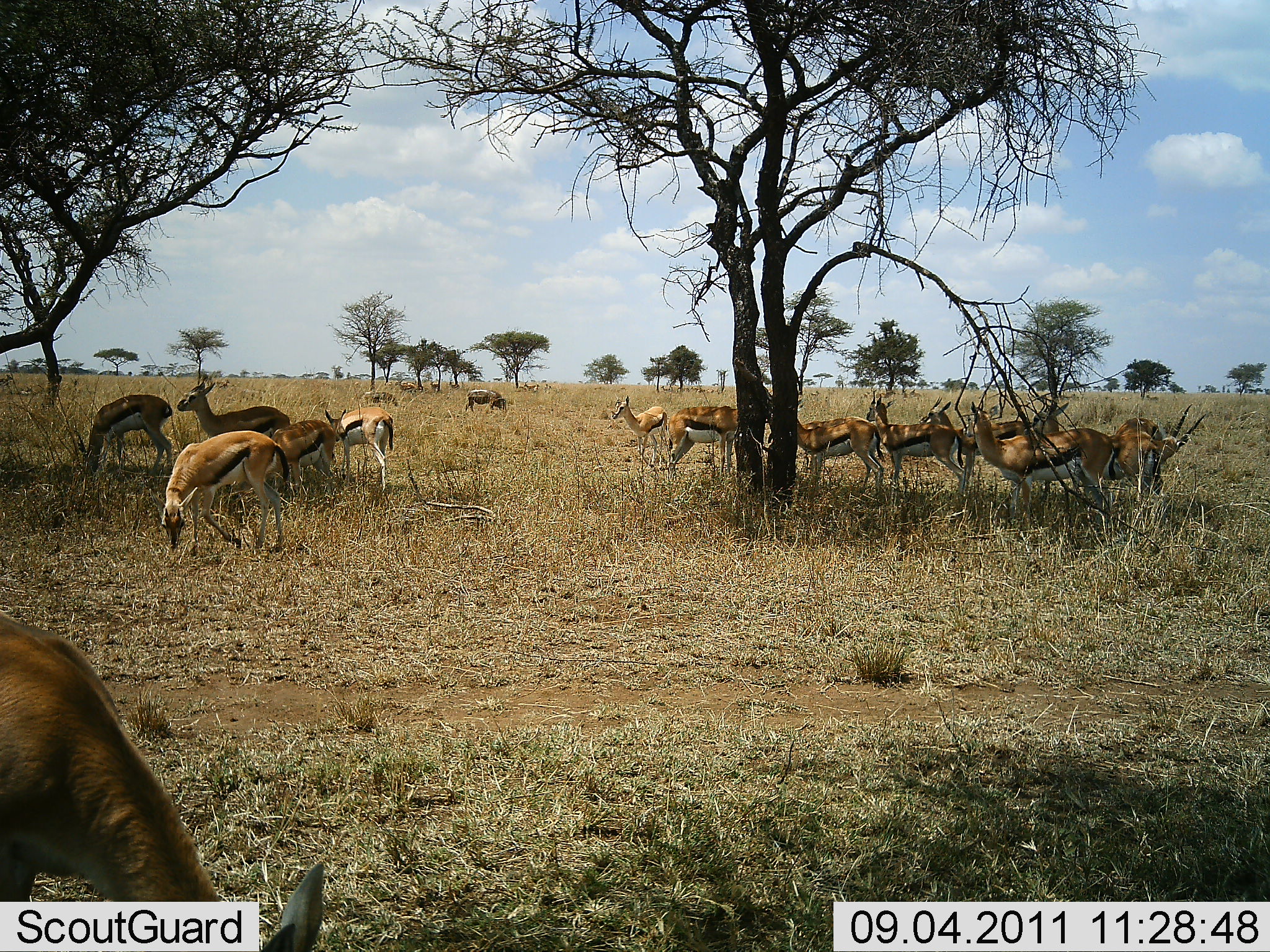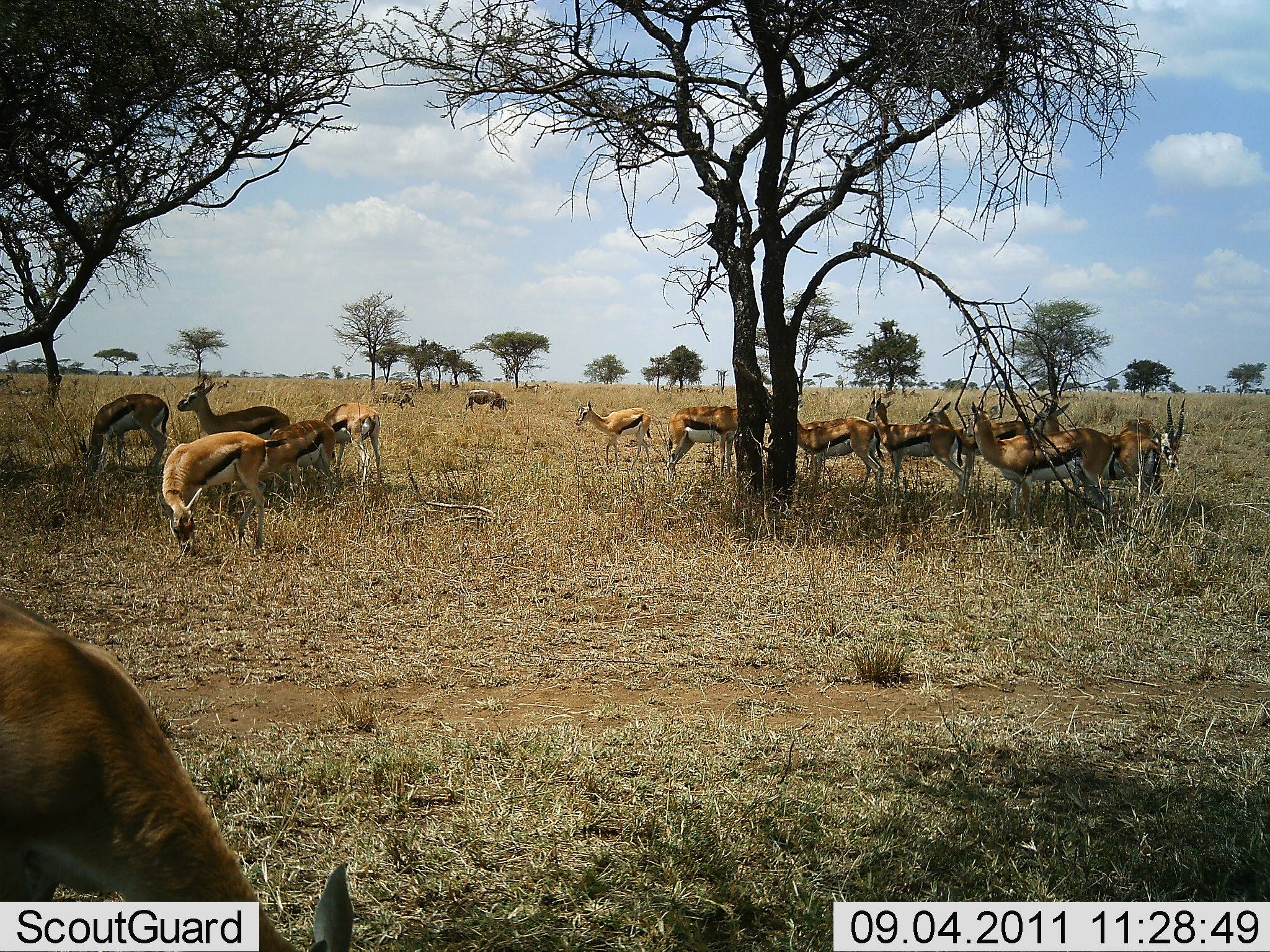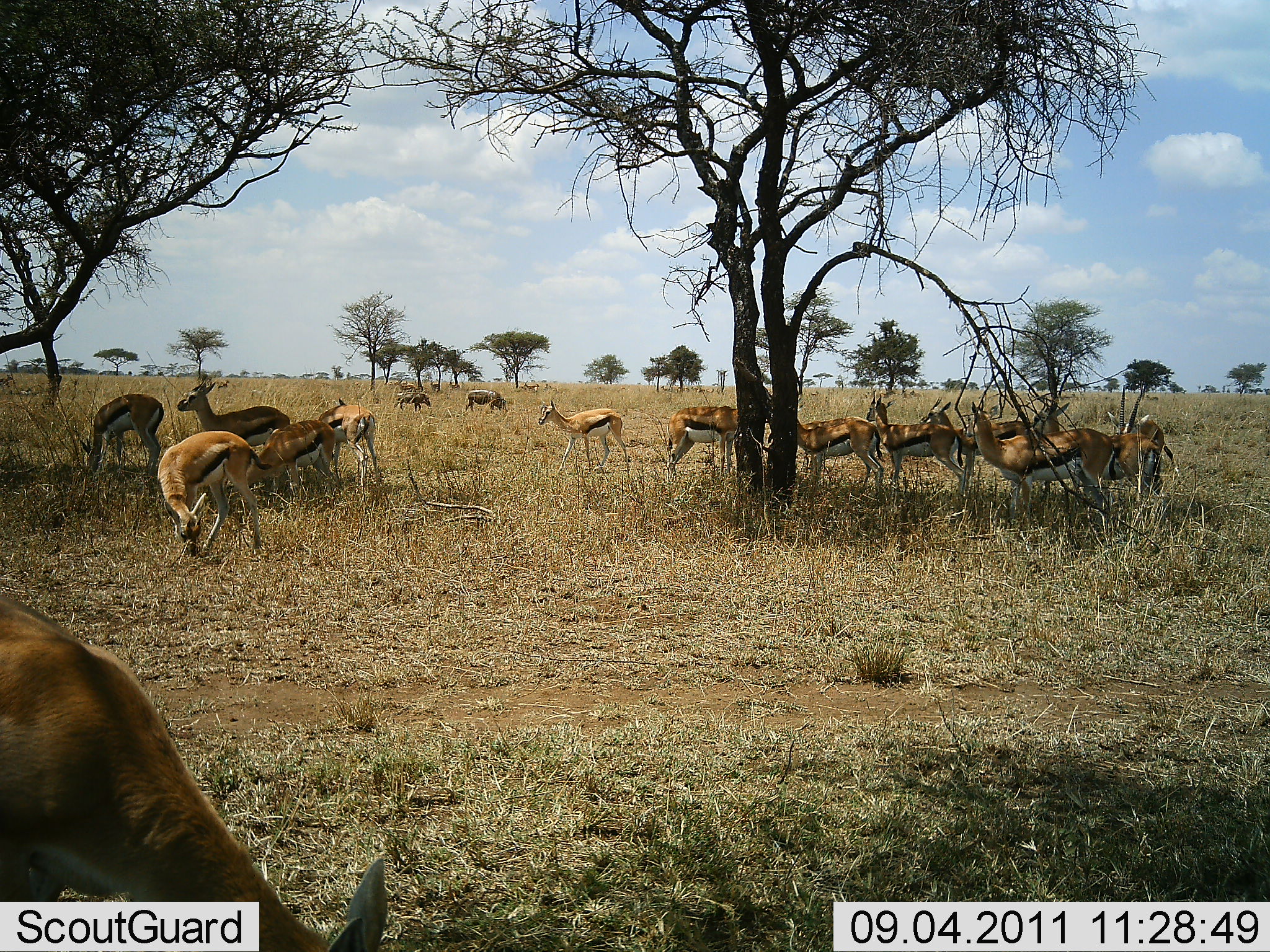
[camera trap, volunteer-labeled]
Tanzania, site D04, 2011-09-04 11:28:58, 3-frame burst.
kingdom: Animalia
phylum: Chordata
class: Mammalia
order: Artiodactyla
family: Bovidae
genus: Eudorcas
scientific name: Eudorcas thomsonii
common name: thomson's gazelle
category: gazellethomsons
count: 11-50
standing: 90%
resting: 15%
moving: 25%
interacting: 0%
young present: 5%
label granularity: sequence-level